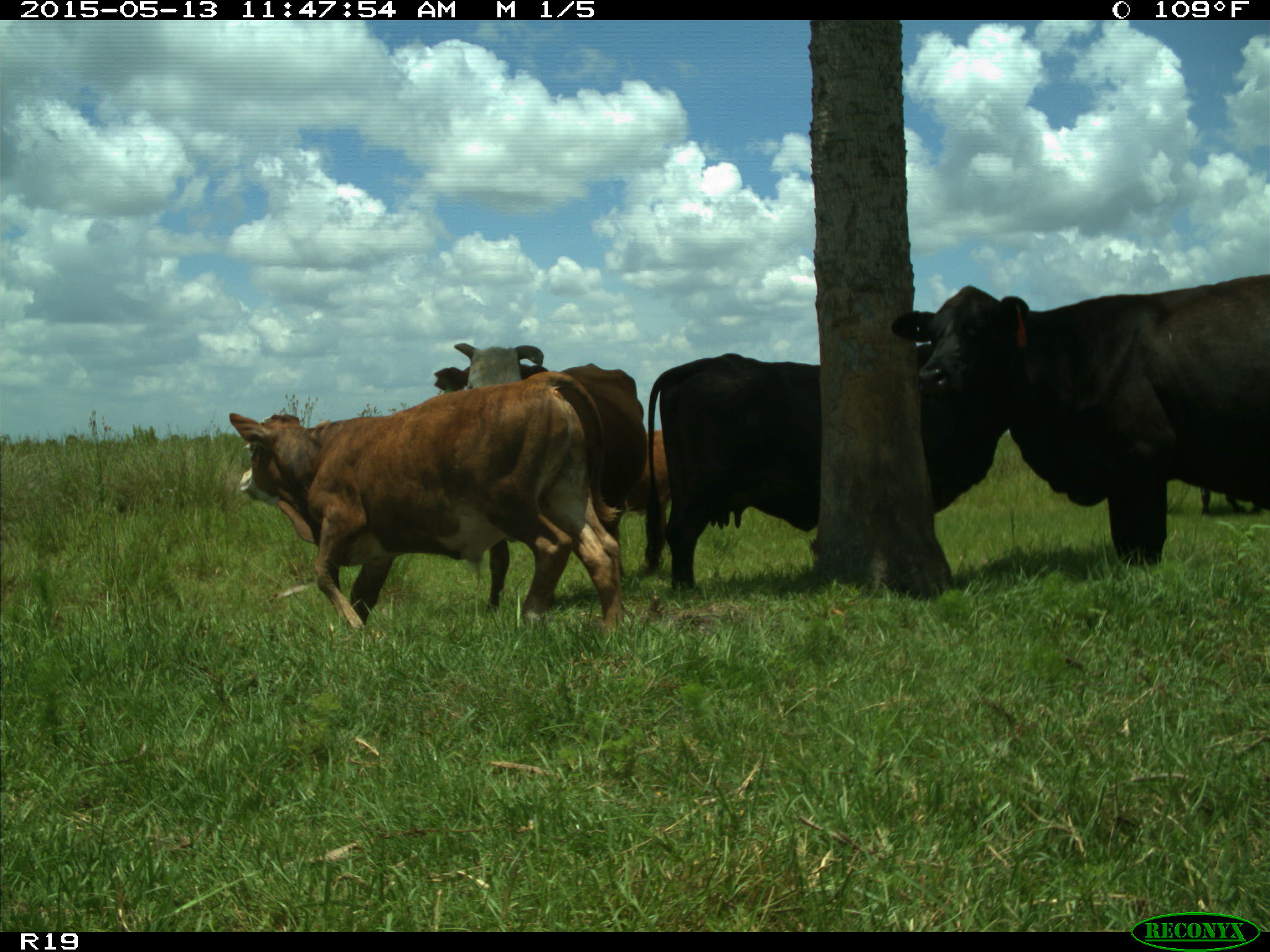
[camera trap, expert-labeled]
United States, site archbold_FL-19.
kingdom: Animalia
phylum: Chordata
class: Mammalia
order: Artiodactyla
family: Bovidae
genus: Bos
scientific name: Bos taurus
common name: domestic cow